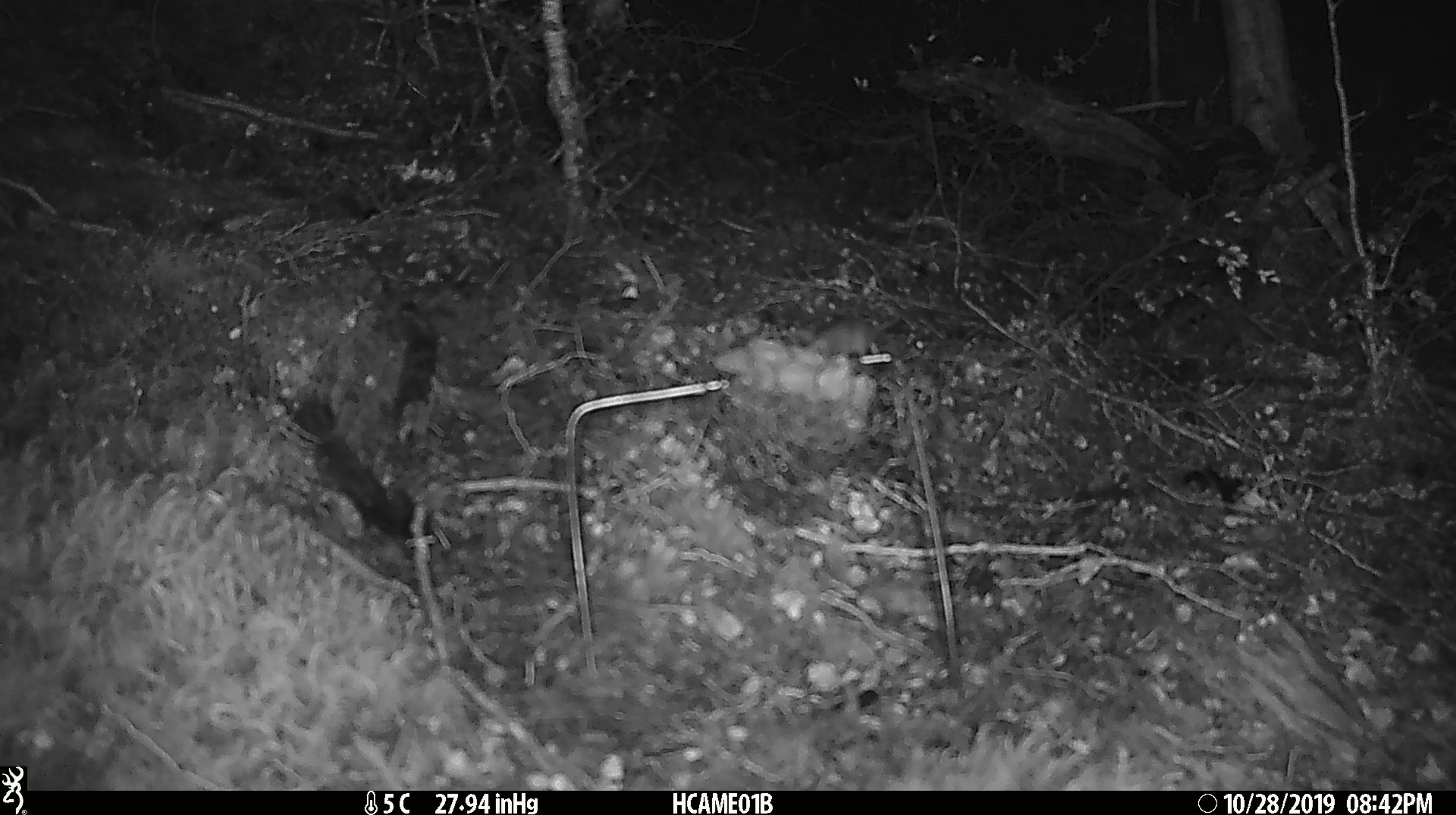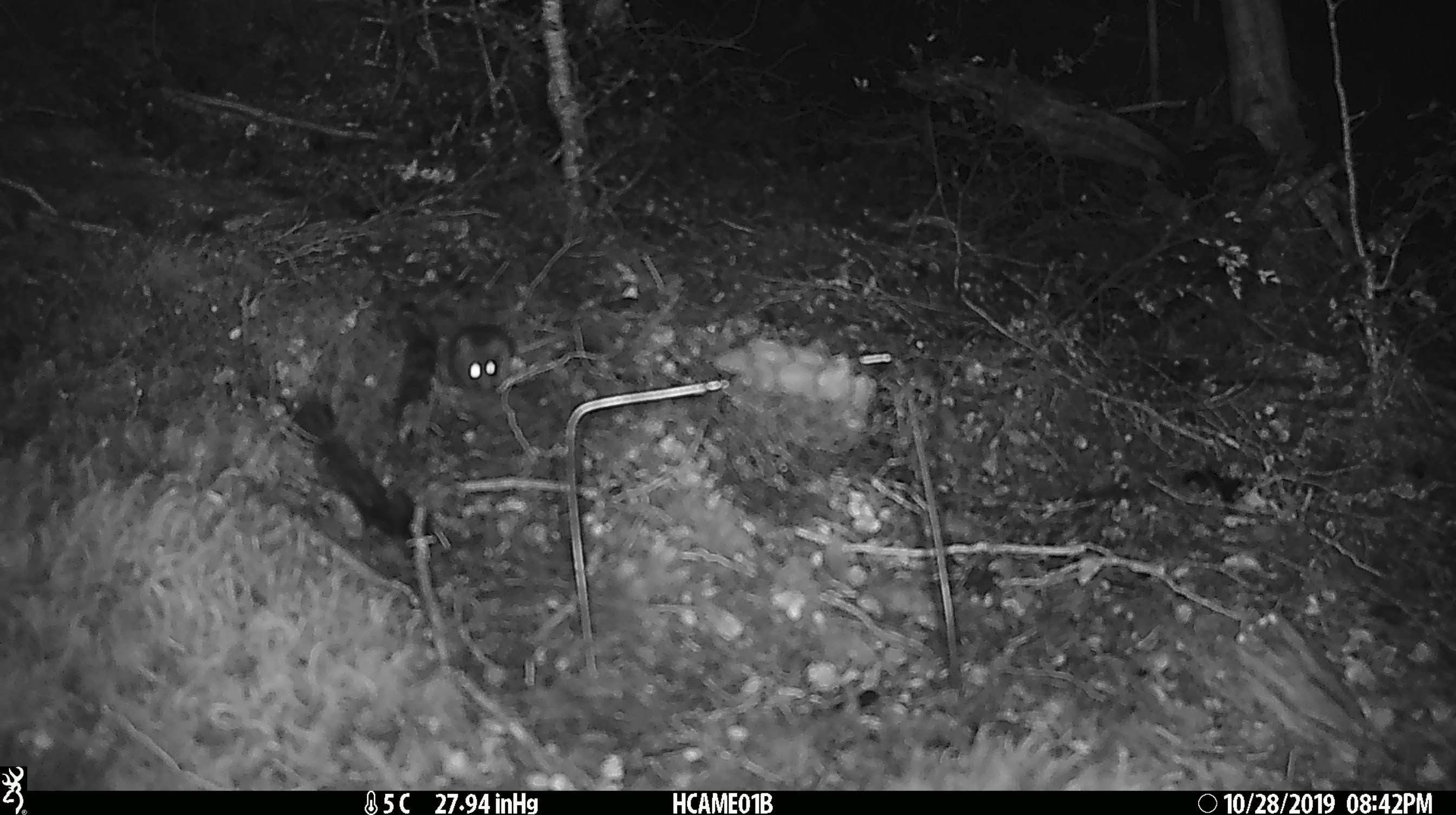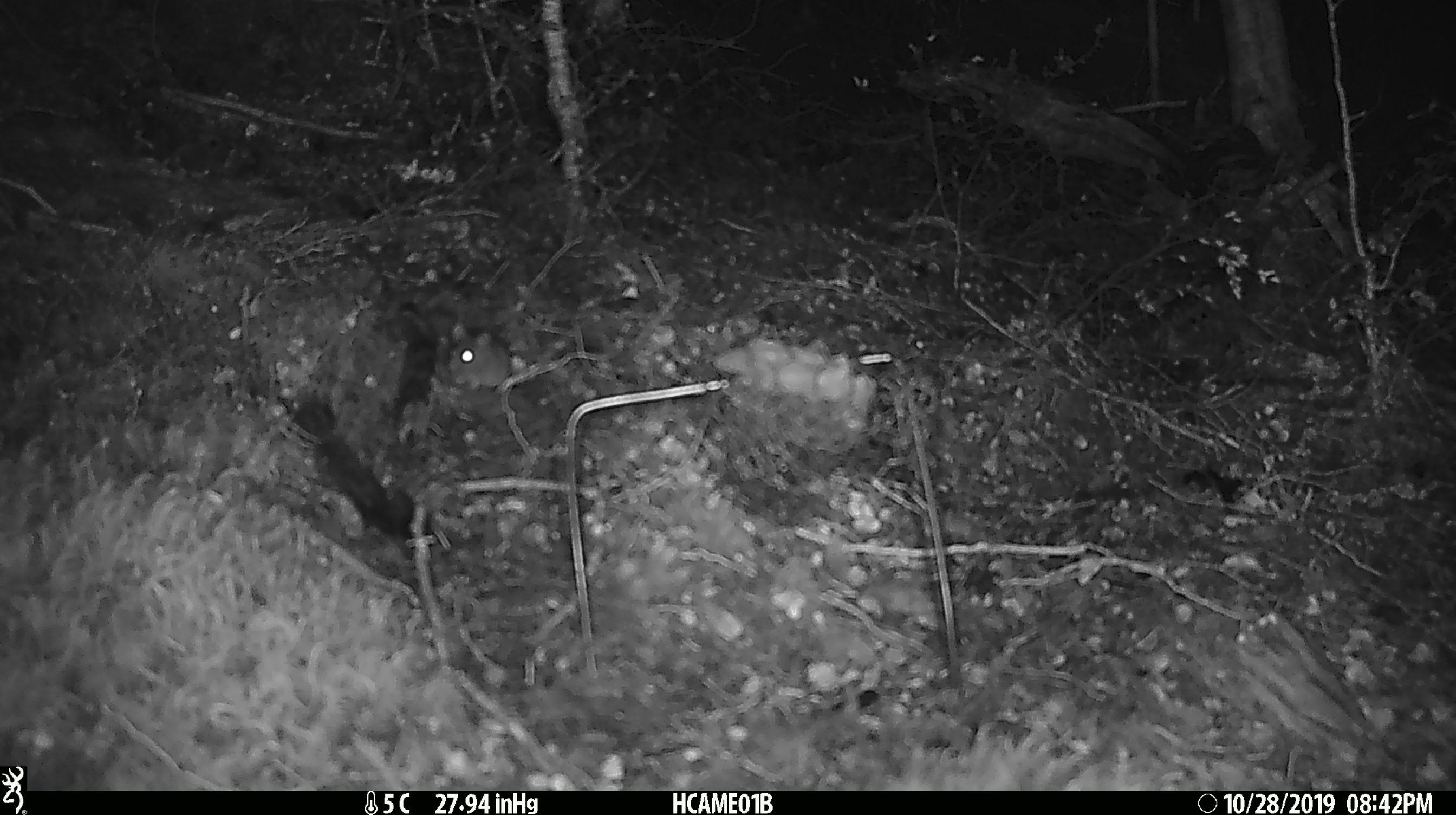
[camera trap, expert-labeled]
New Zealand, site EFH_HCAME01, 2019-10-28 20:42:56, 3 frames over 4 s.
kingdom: Animalia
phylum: Chordata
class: Mammalia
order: Rodentia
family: Muridae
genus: Mus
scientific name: Mus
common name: mouse